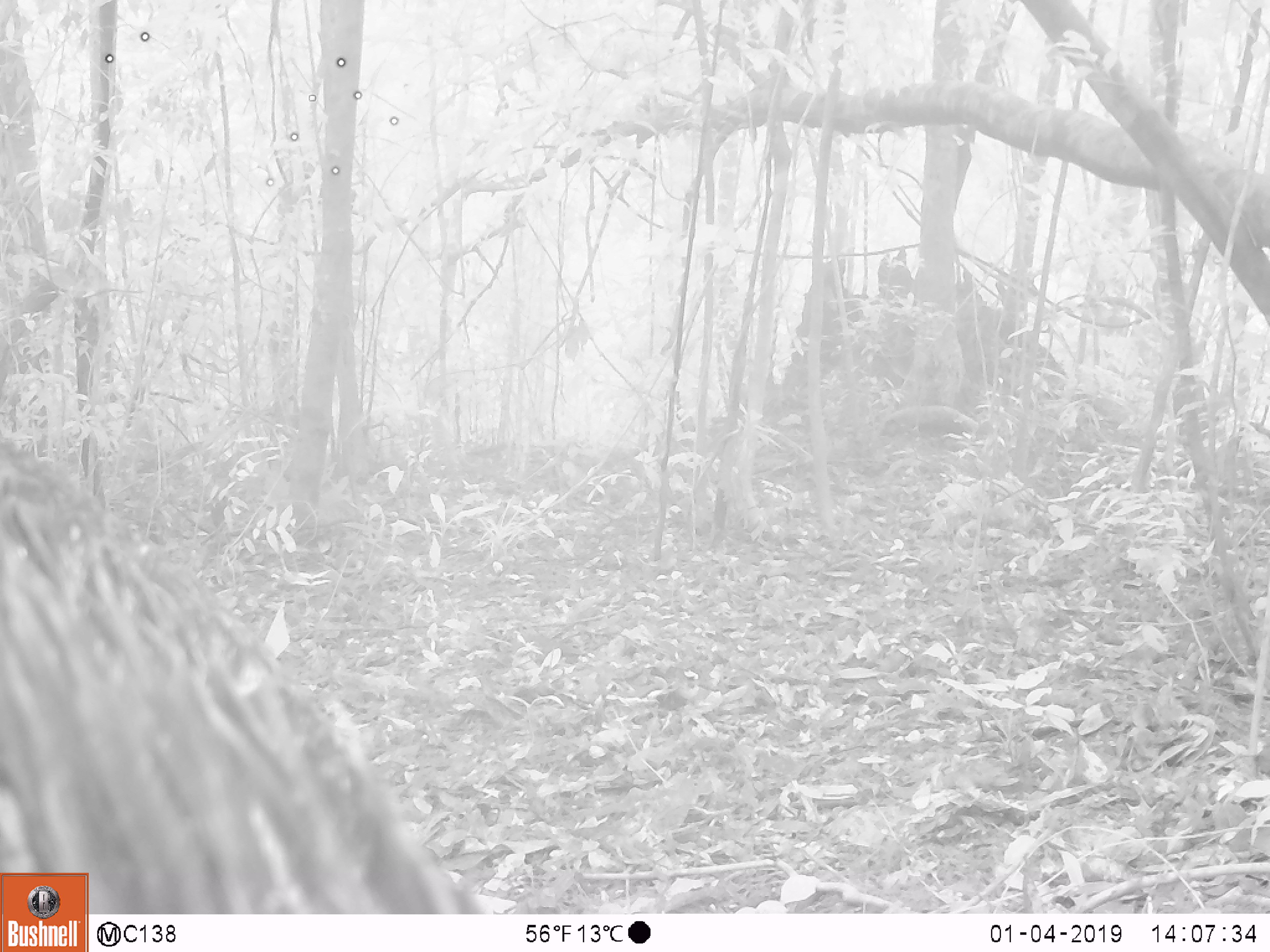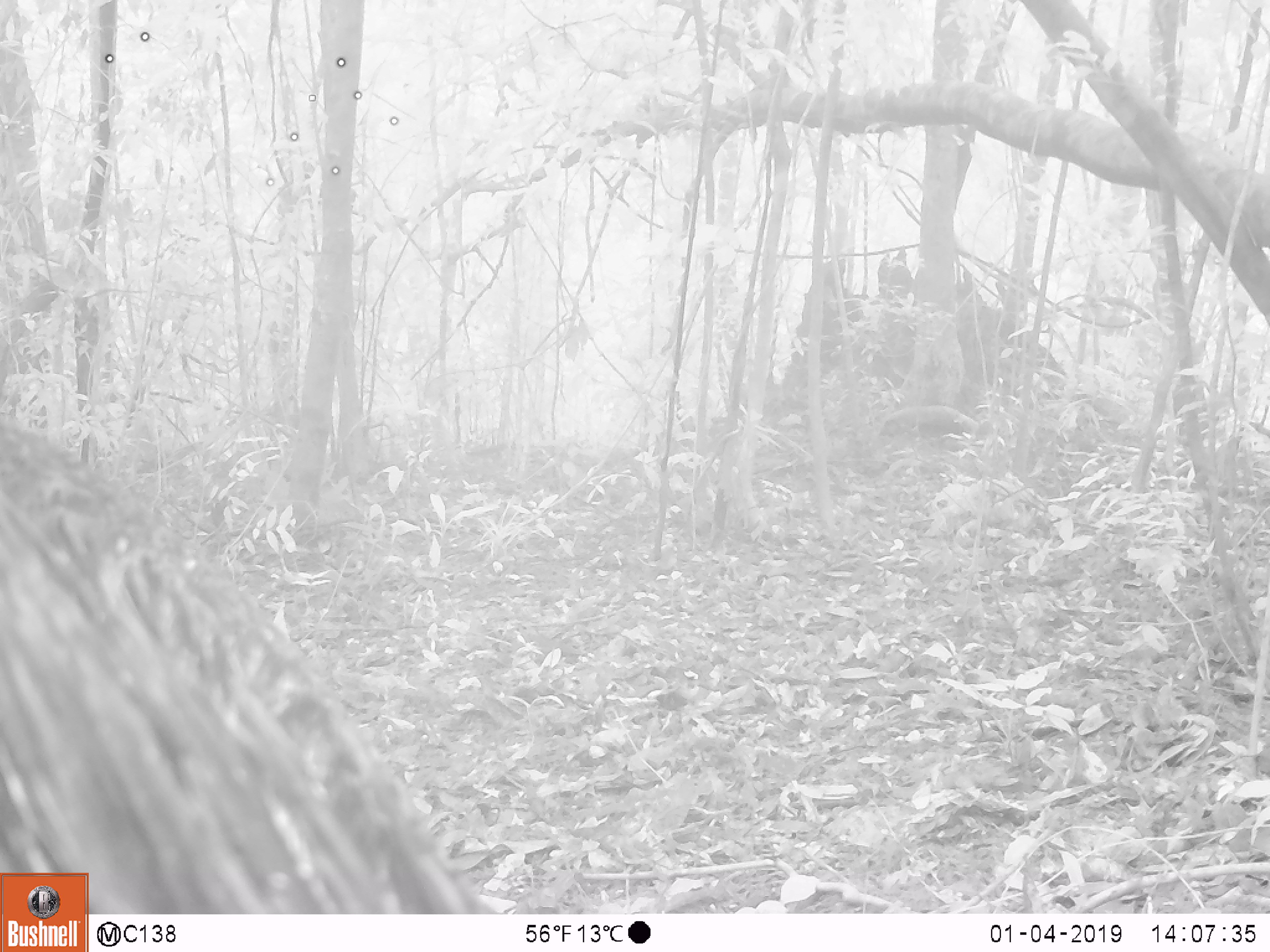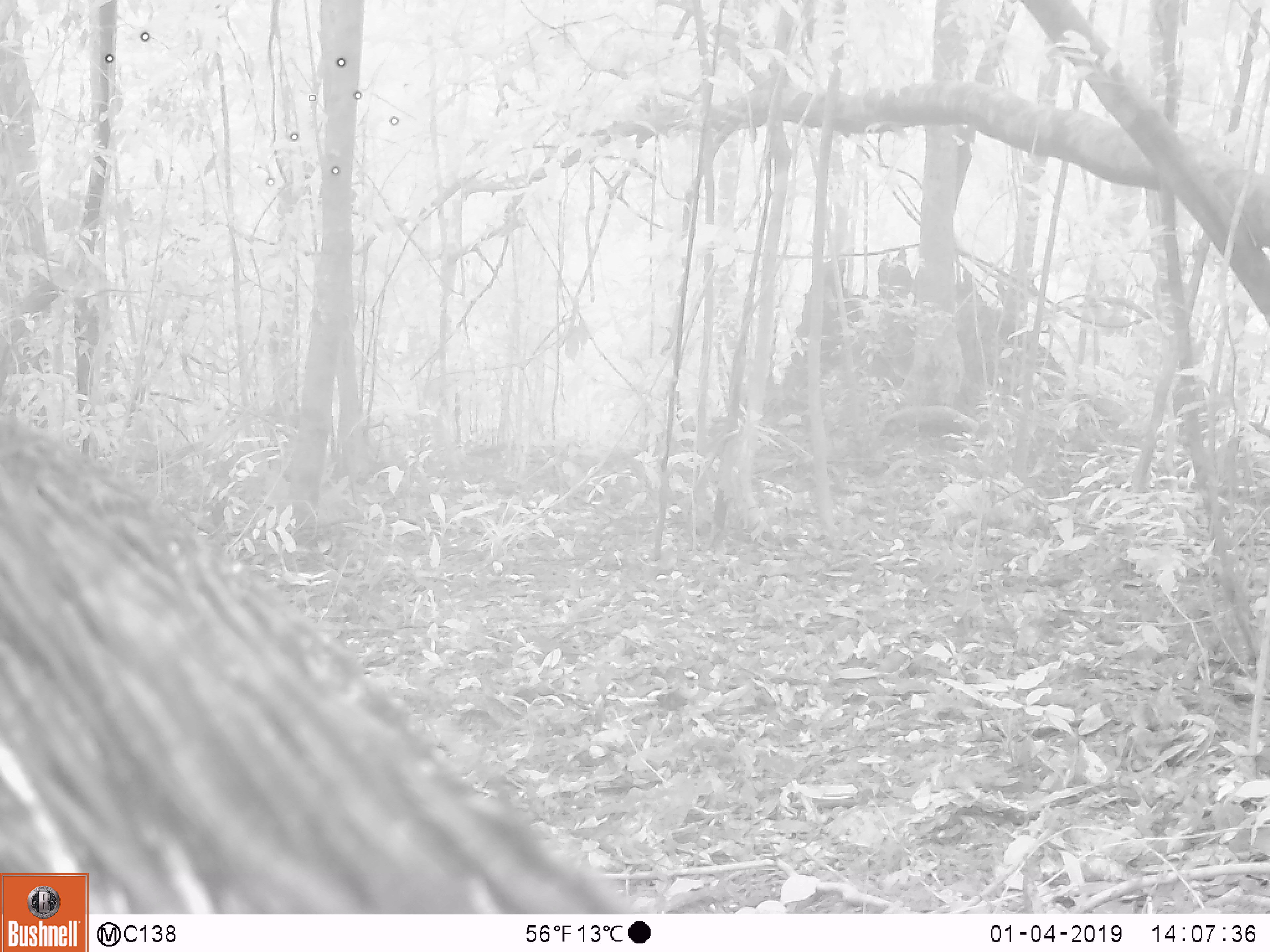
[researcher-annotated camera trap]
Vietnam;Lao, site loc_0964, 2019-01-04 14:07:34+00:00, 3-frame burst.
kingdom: Animalia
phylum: Chordata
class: Mammalia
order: Artiodactyla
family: Suidae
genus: Sus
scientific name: Sus scrofa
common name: eurasian wild pig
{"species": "eurasian wild pig (Sus scrofa)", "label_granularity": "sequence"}